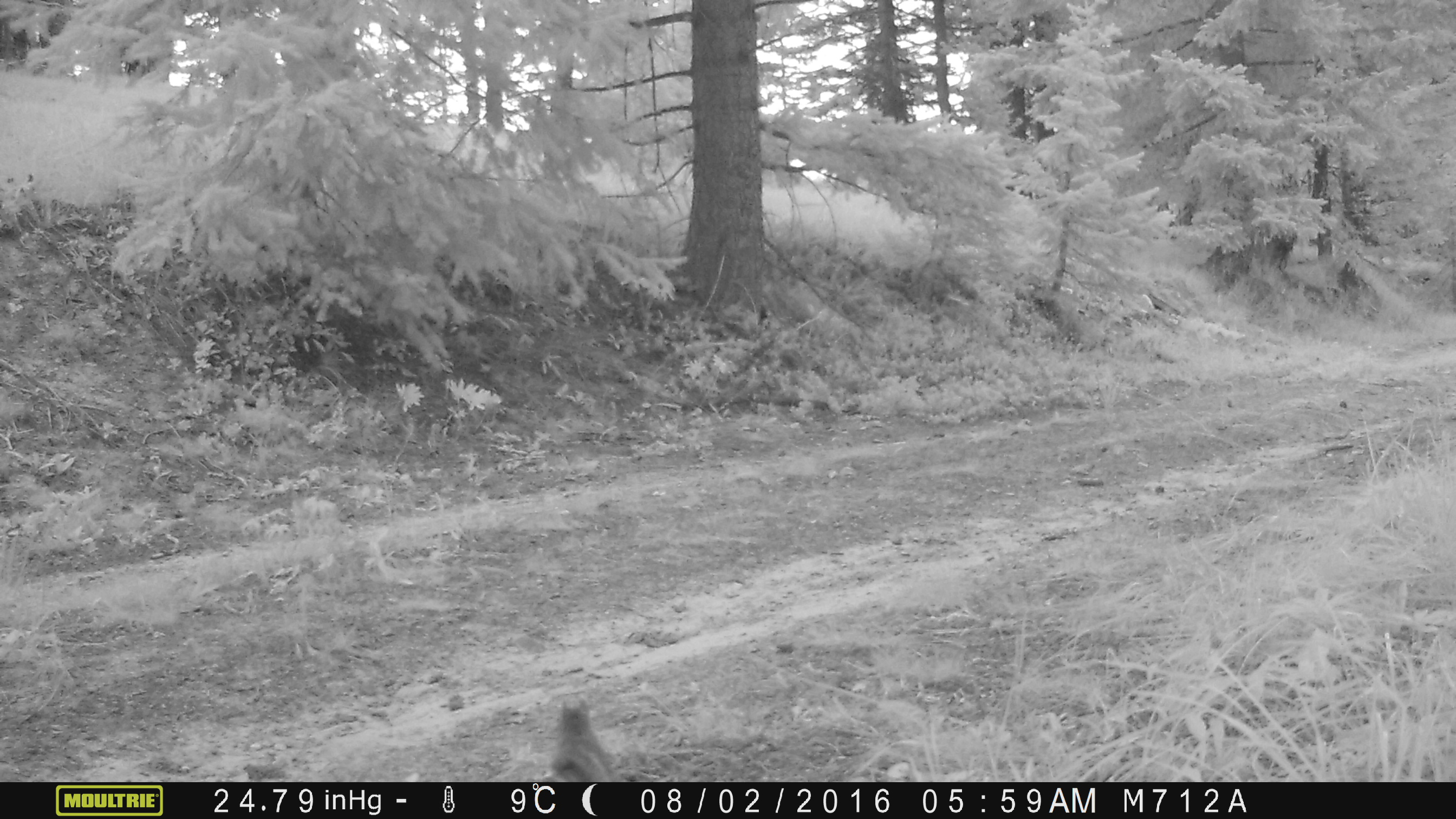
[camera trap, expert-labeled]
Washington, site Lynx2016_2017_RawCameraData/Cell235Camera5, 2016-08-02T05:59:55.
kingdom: Animalia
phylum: Chordata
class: Mammalia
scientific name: Mammalia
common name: small mammal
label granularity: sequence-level